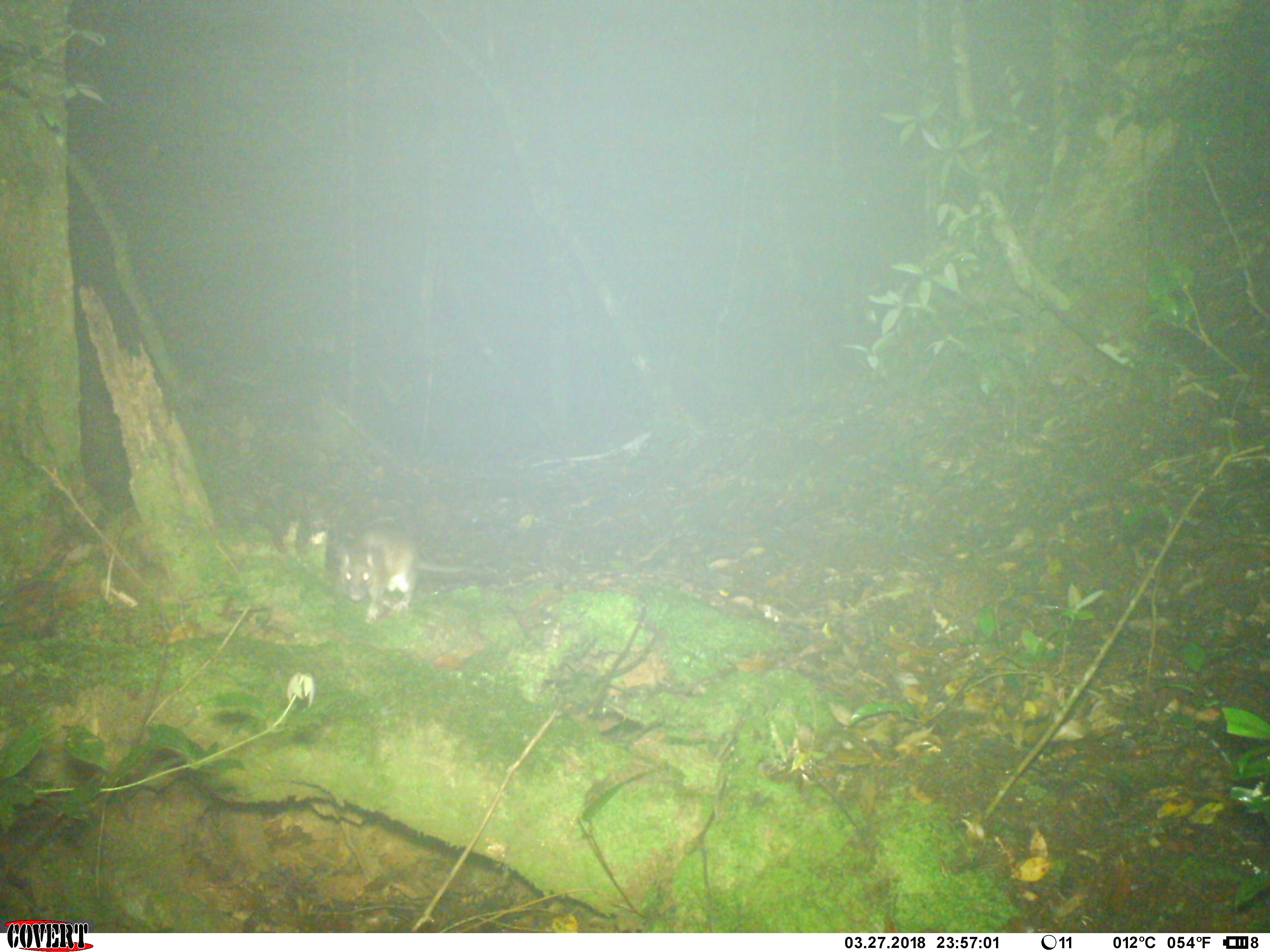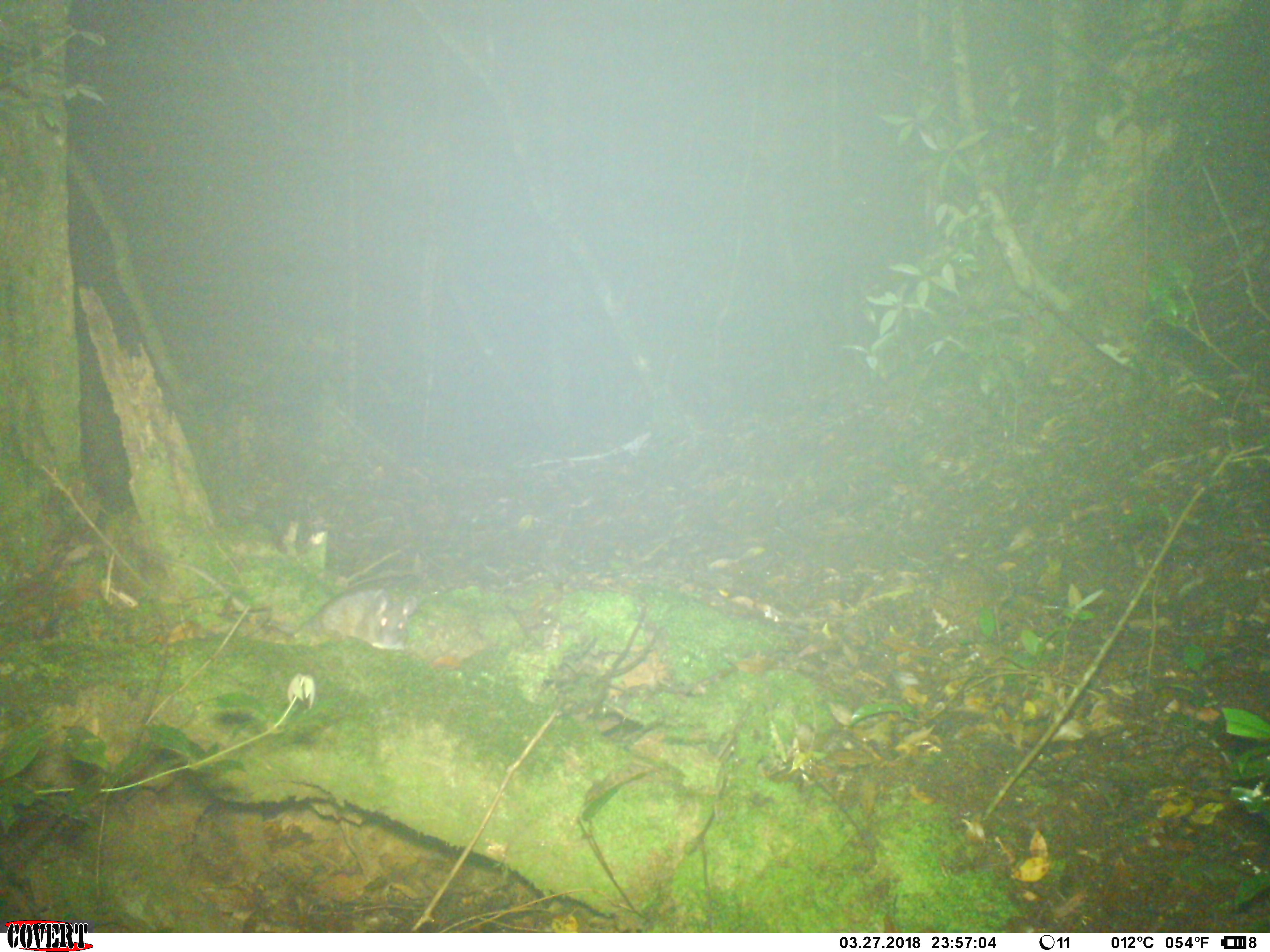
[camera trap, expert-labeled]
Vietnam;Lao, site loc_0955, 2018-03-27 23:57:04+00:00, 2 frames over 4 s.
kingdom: Animalia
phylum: Chordata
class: Mammalia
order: Rodentia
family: Muridae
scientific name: Muridae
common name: old-world mice and rats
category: unidentified murid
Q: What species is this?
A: Unidentified murid (old-world mice and rats) (Muridae).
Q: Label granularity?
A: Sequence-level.